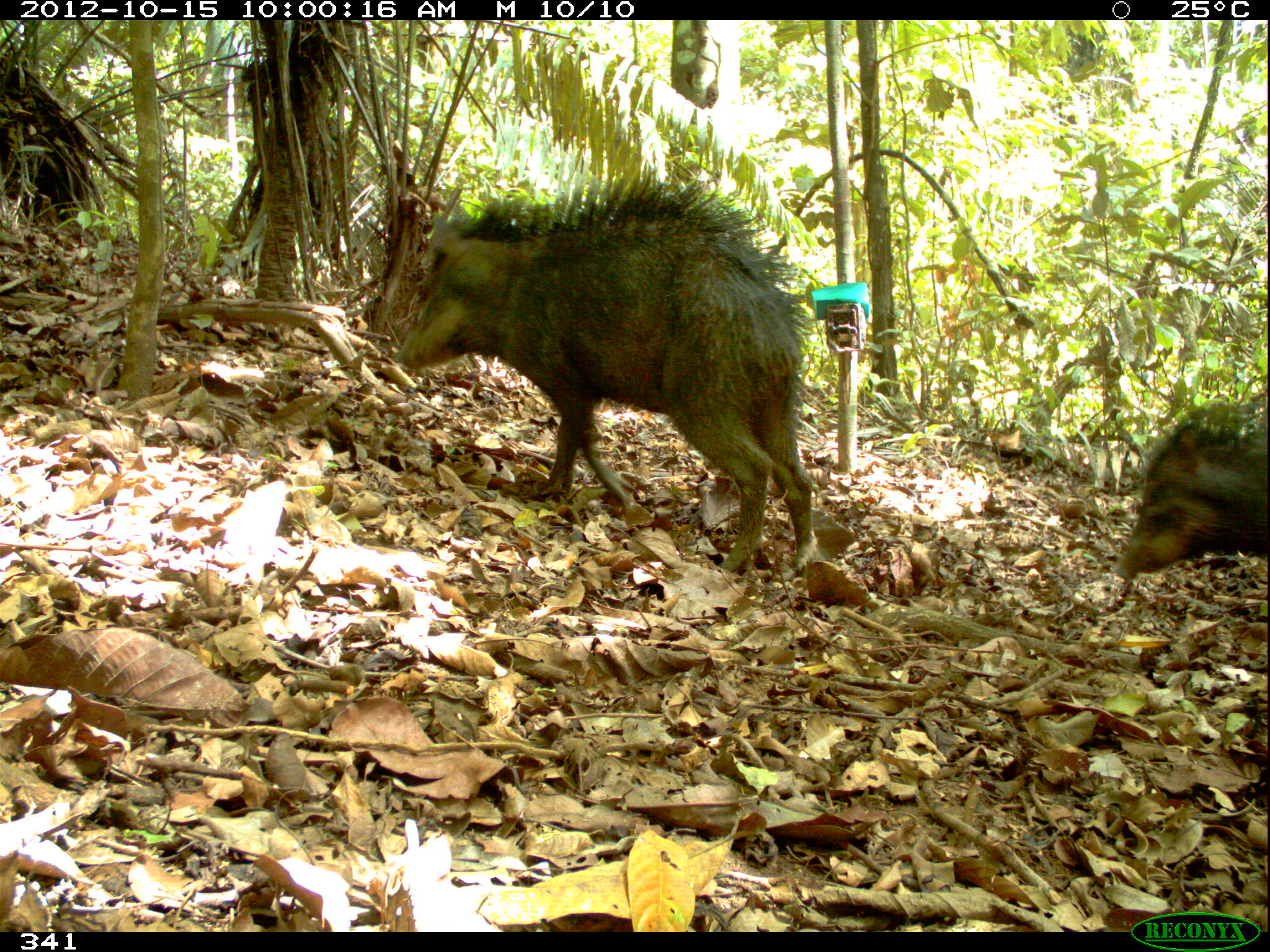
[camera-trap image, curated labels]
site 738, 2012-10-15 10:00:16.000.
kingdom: Animalia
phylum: Chordata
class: Mammalia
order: Artiodactyla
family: Tayassuidae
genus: Tayassu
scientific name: Tayassu pecari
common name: white-lipped peccary